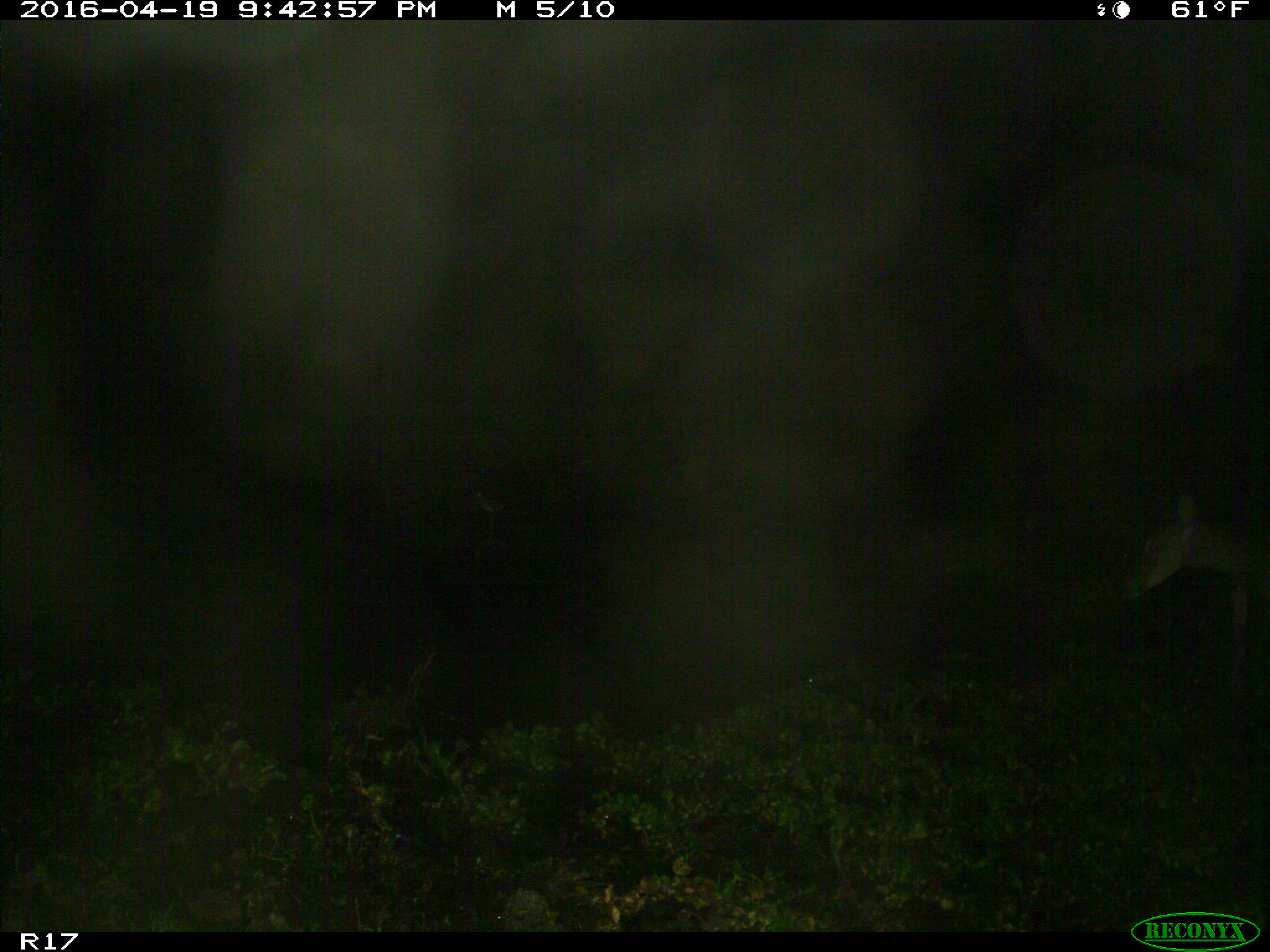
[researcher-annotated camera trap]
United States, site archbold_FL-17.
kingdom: Animalia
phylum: Chordata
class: Mammalia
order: Artiodactyla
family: Cervidae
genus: Odocoileus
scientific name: Odocoileus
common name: deer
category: unidentified deer